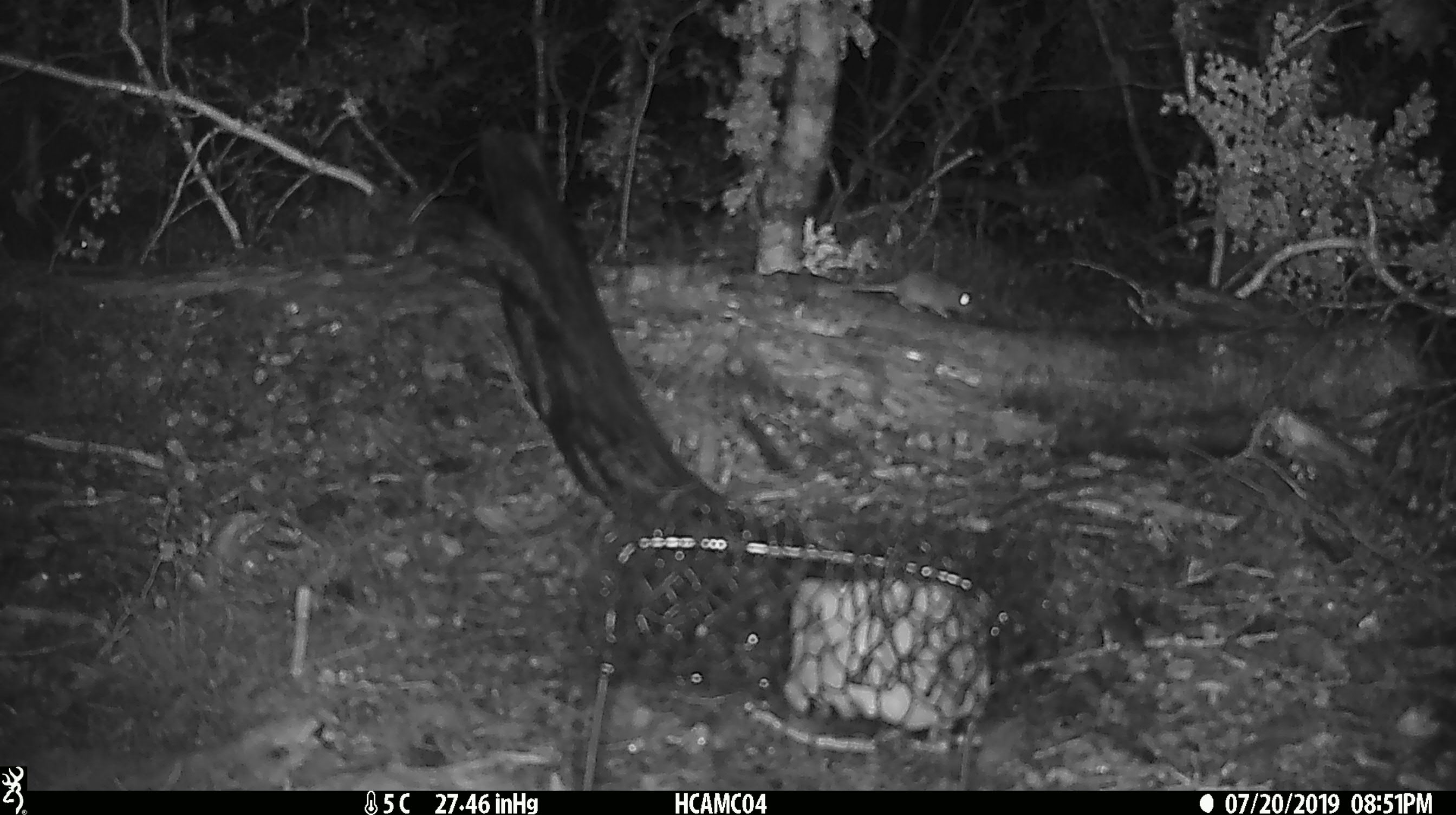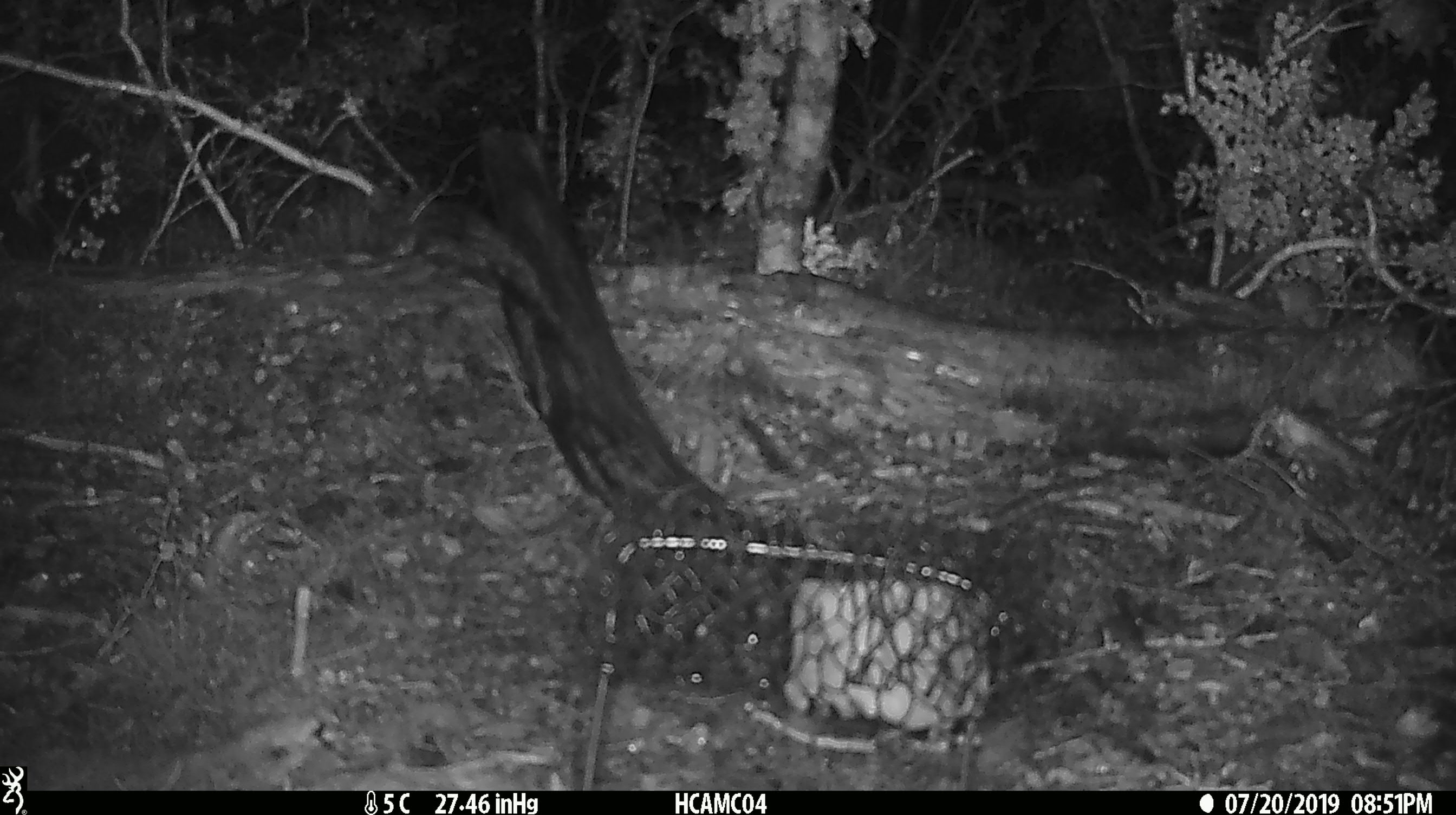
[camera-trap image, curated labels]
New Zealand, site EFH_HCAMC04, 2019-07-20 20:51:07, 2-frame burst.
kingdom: Animalia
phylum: Chordata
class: Mammalia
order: Rodentia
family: Muridae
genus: Mus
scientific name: Mus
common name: mouse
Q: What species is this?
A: Mouse (Mus).